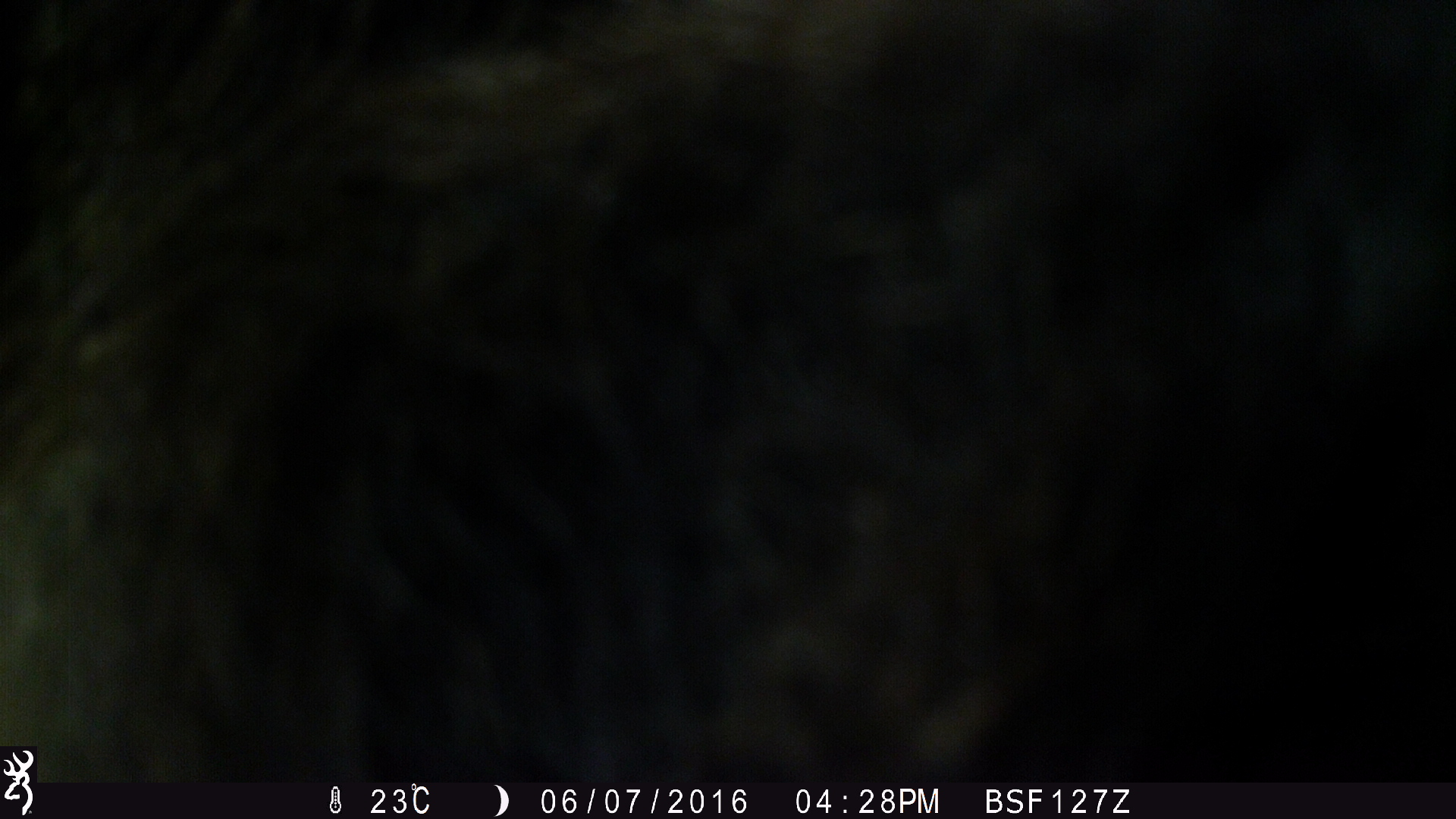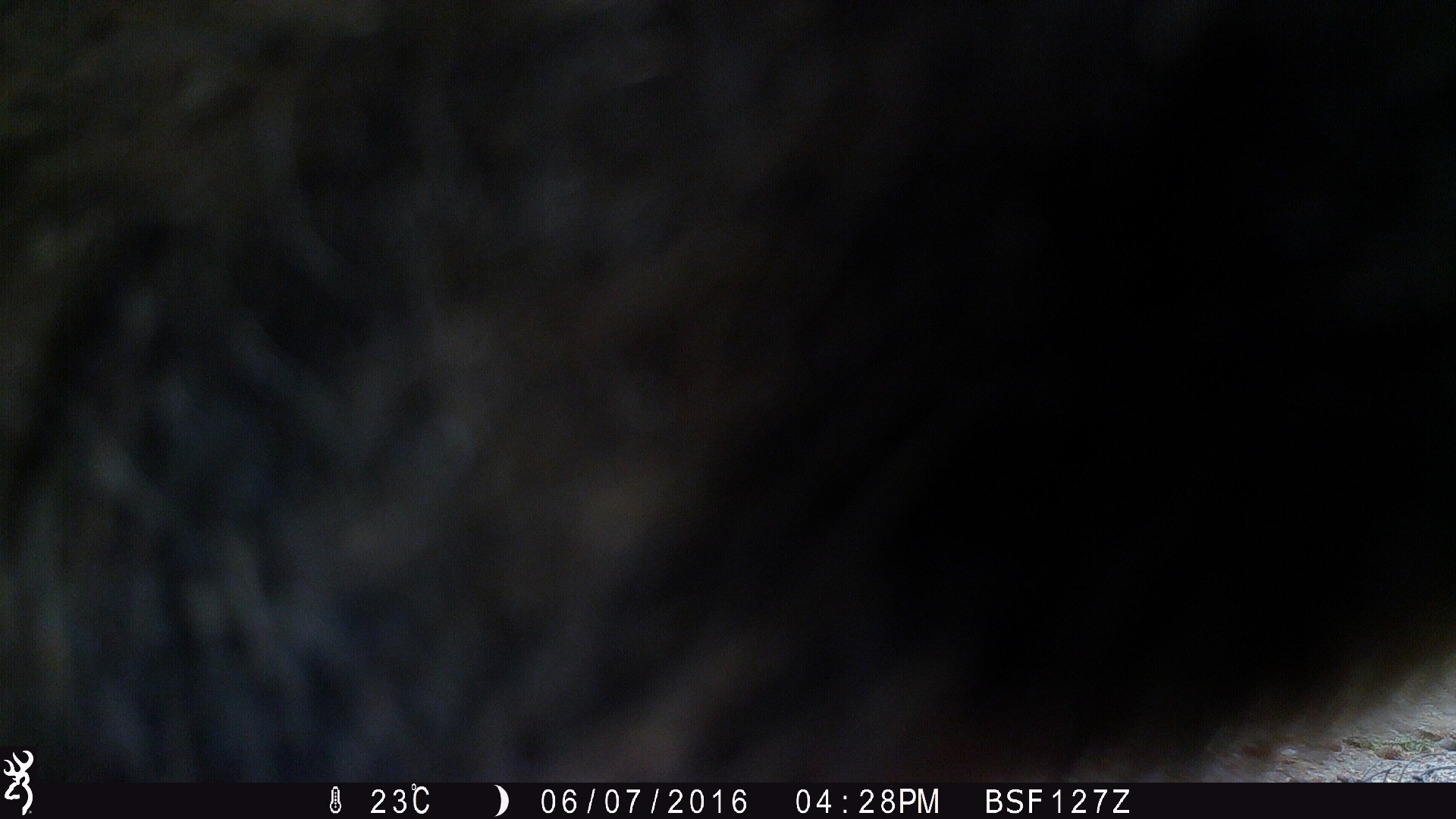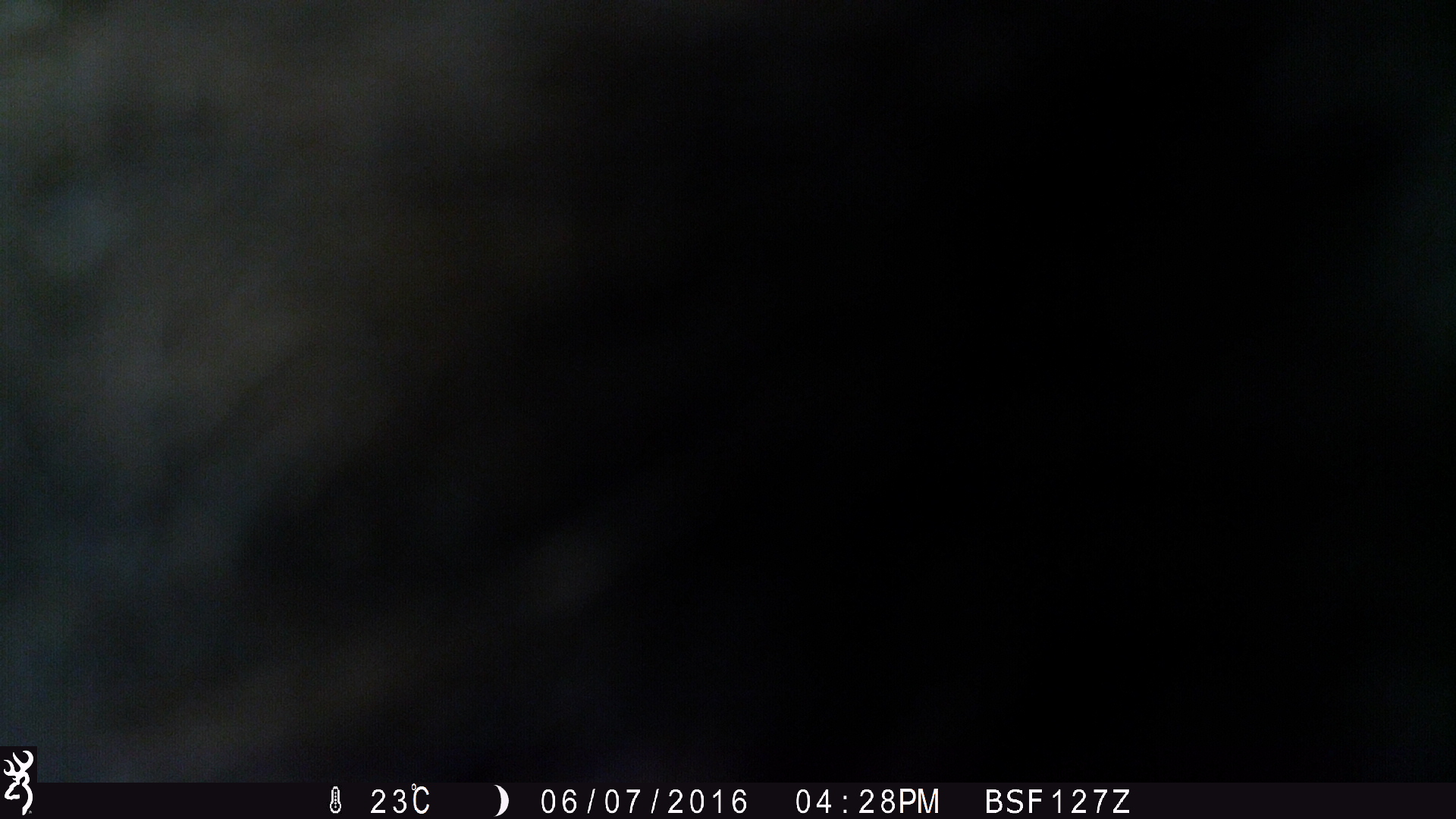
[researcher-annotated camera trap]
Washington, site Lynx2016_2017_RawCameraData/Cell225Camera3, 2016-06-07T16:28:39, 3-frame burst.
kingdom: Animalia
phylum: Chordata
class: Mammalia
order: Carnivora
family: Ursidae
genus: Ursus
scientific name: Ursus americanus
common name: american black bear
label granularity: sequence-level